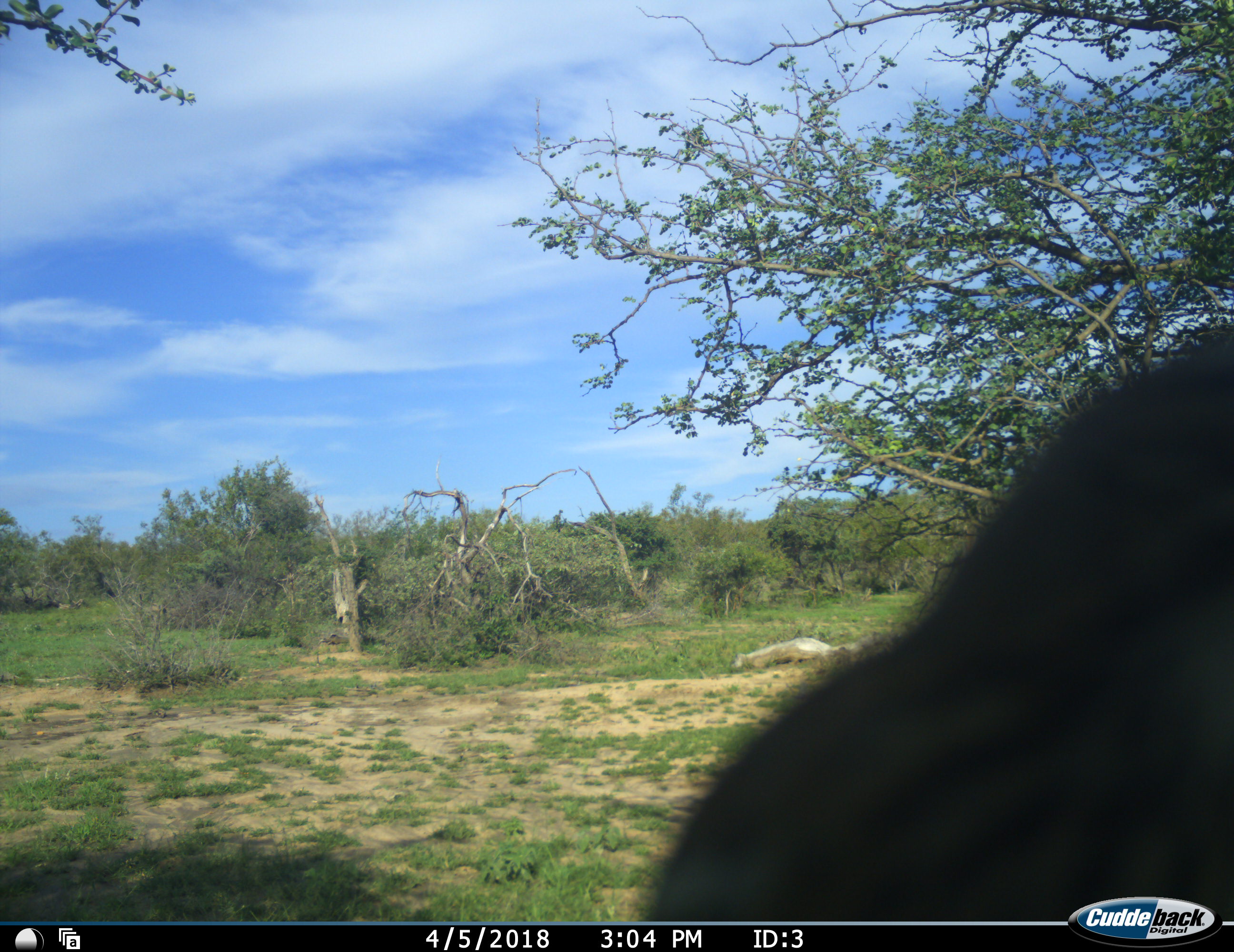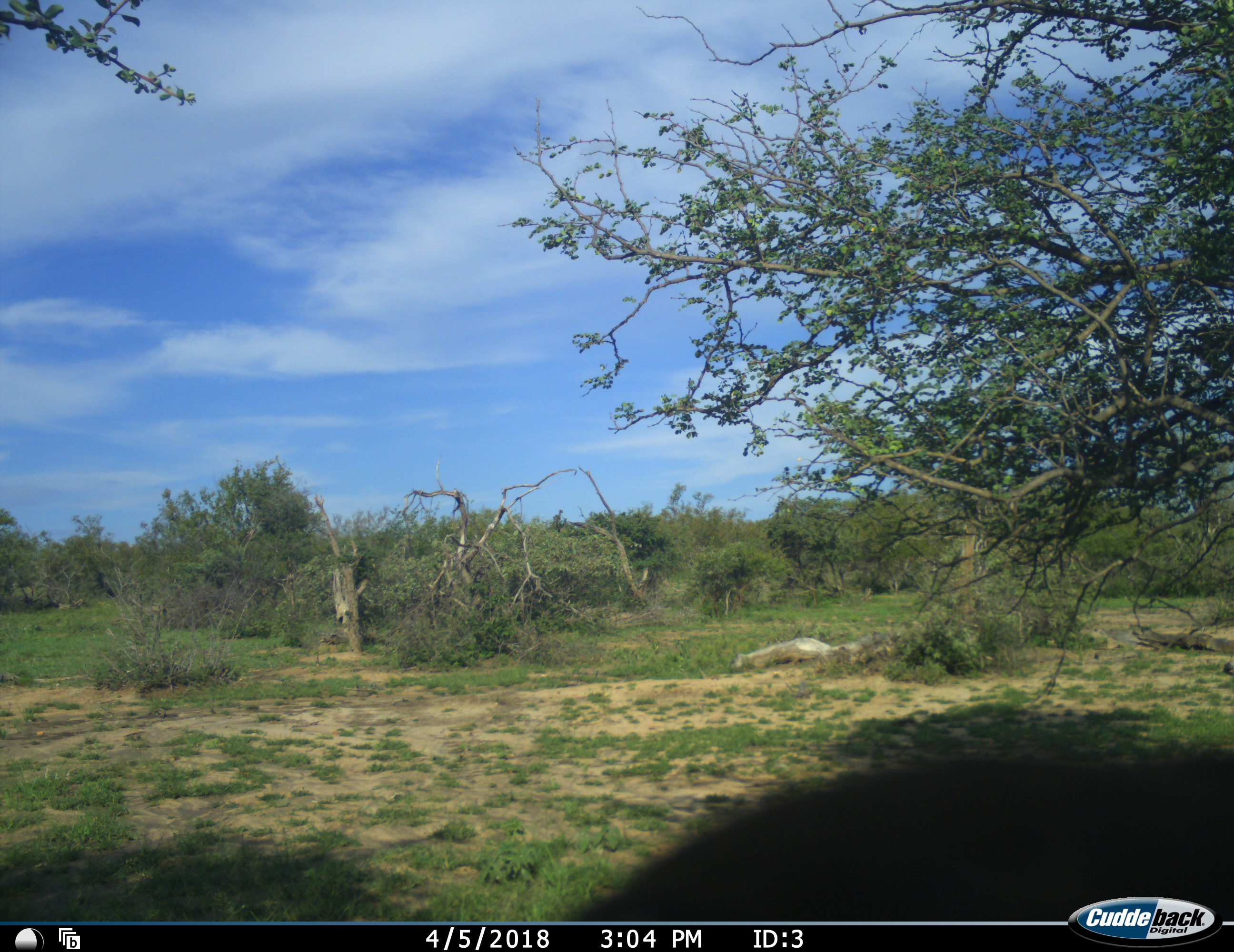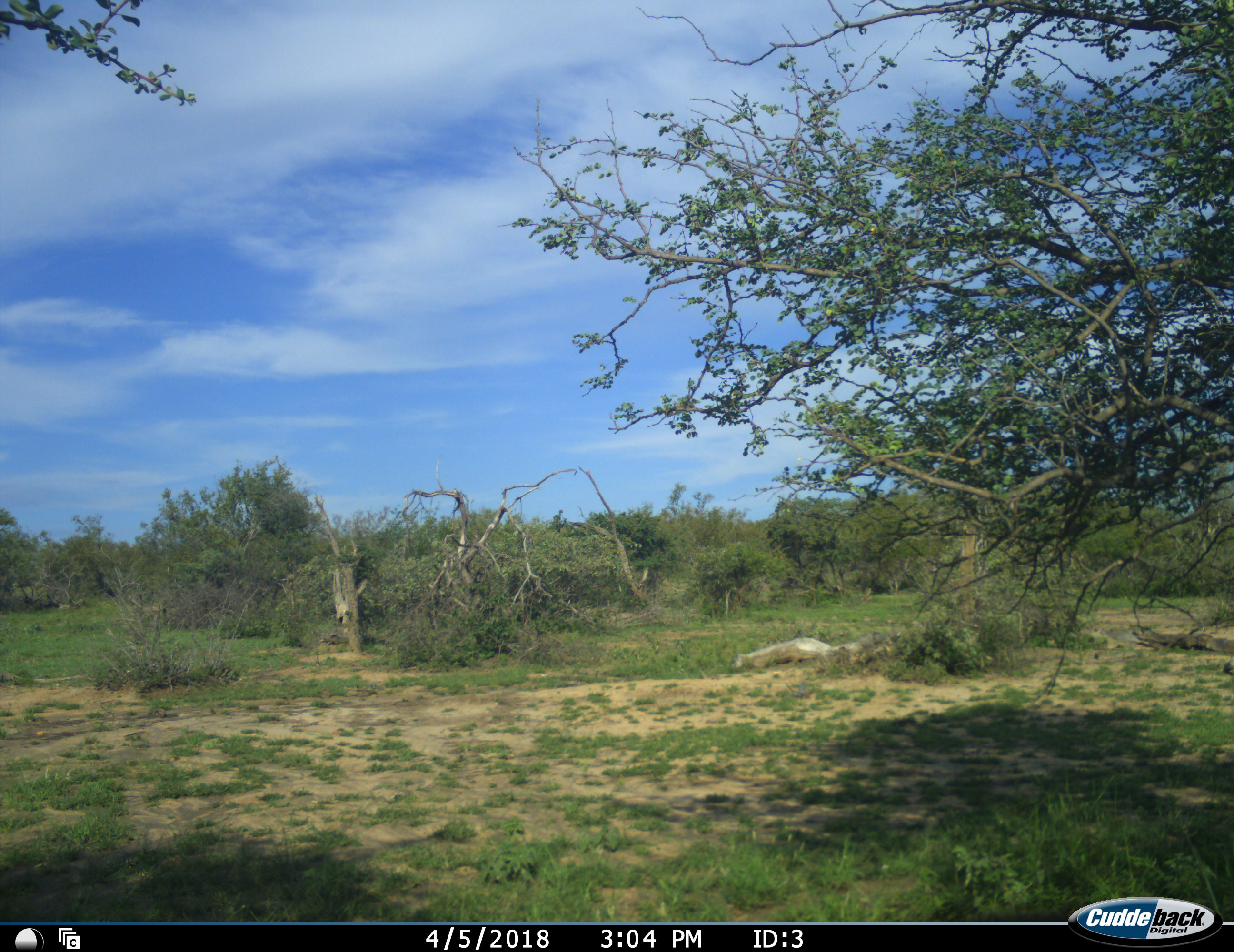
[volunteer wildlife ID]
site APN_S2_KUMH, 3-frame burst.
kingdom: Animalia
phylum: Chordata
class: Mammalia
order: Artiodactyla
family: Bovidae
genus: Syncerus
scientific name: Syncerus caffer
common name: african buffalo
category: buffalo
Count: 1.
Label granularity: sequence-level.